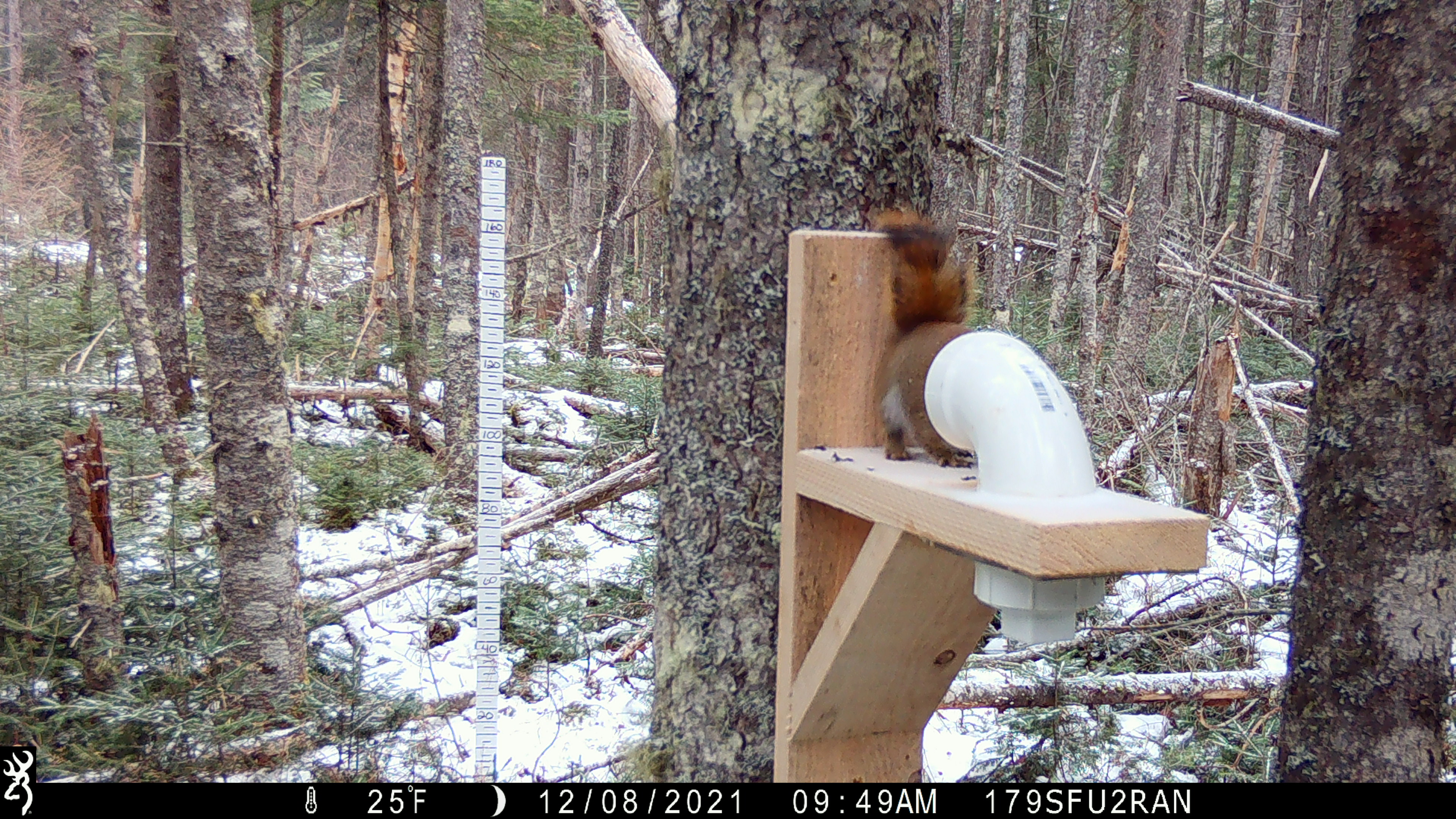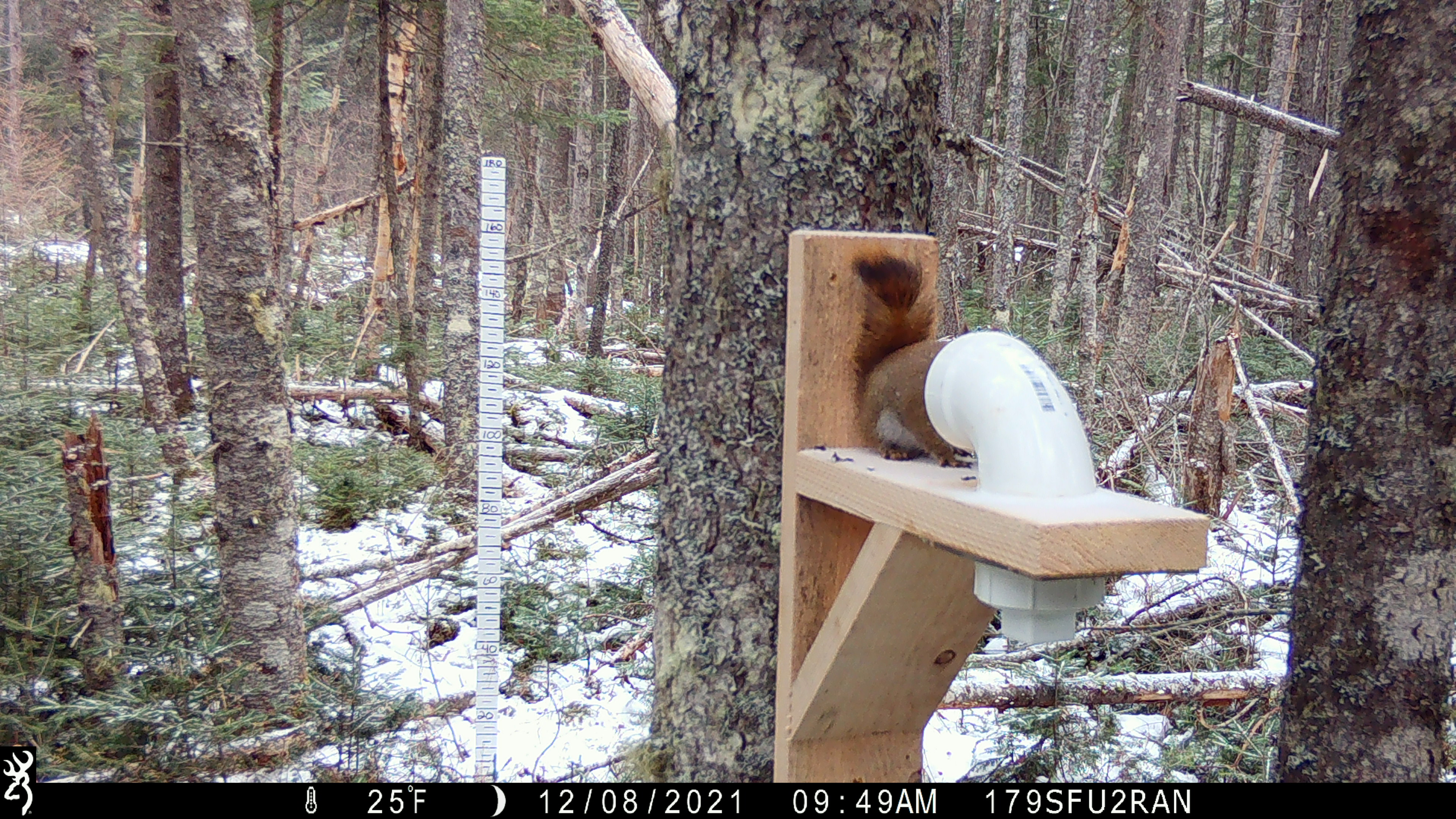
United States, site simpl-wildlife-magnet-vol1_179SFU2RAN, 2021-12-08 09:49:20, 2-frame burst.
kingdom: Animalia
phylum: Chordata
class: Mammalia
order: Rodentia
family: Sciuridae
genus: Tamiasciurus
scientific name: Tamiasciurus hudsonicus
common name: red squirrel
Red squirrel (Tamiasciurus hudsonicus).